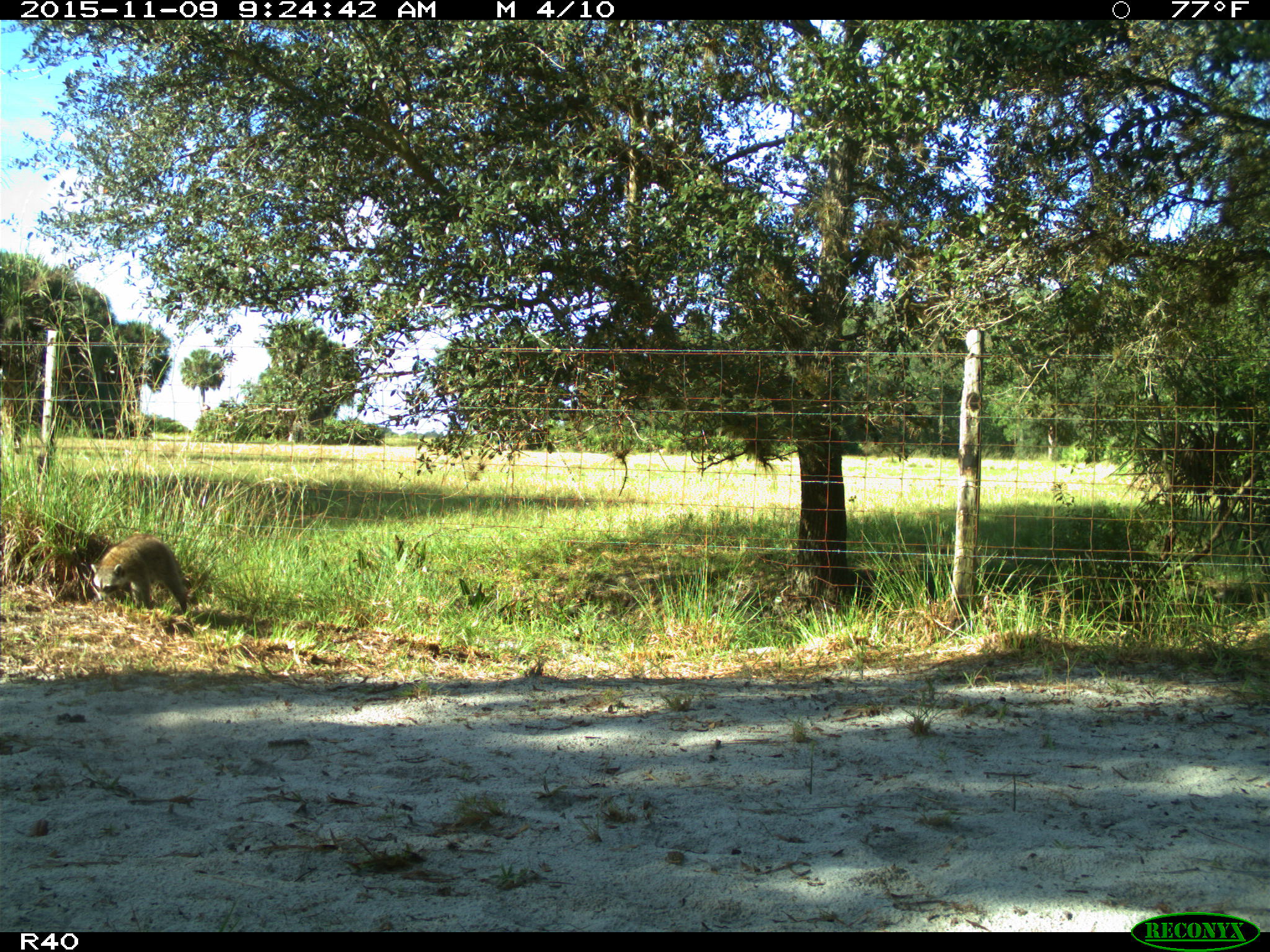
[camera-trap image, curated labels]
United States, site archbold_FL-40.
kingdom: Animalia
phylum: Chordata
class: Mammalia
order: Carnivora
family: Procyonidae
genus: Procyon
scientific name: Procyon lotor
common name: common raccoon